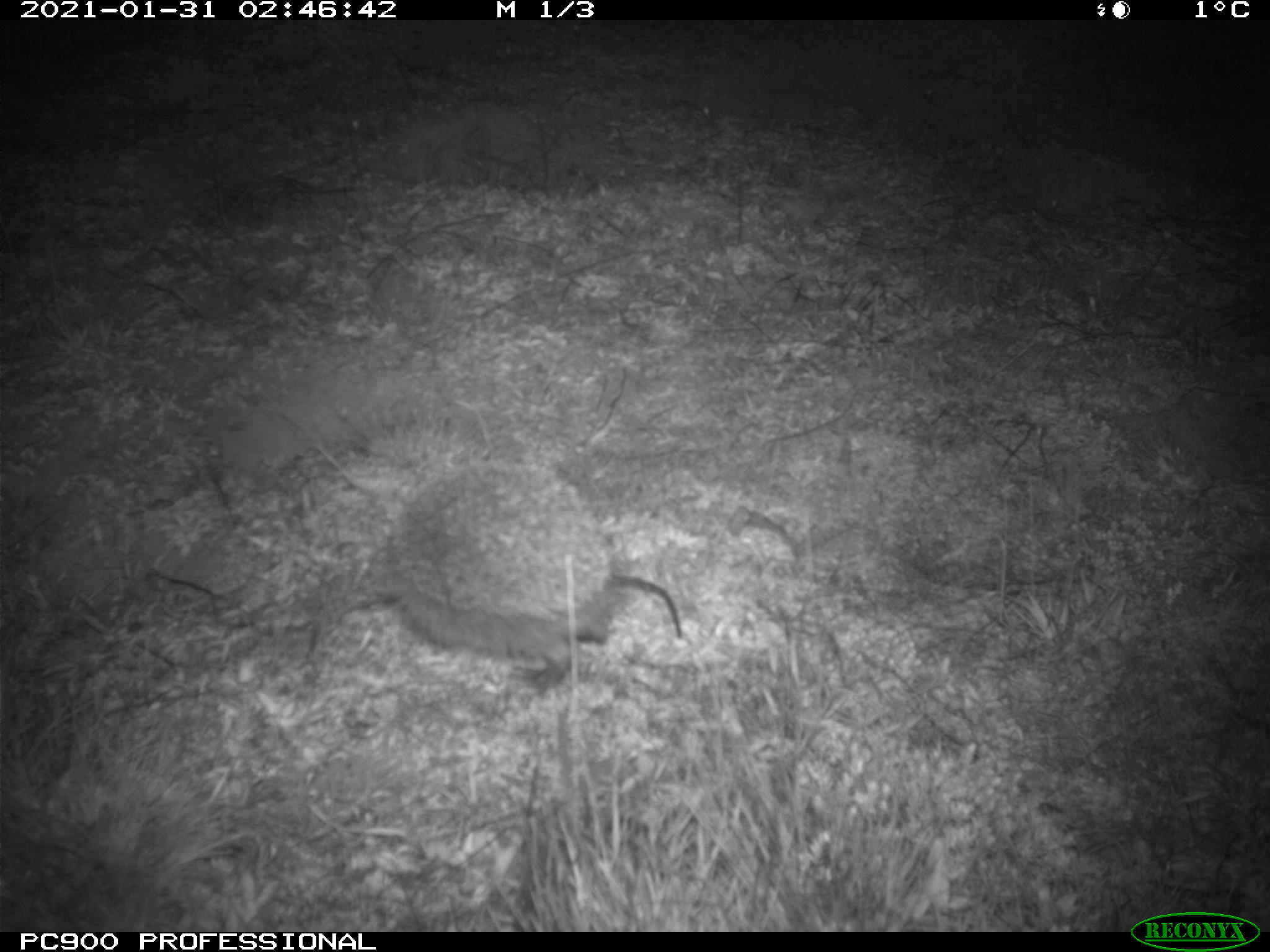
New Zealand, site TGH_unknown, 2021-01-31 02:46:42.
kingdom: Animalia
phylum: Chordata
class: Mammalia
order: Eulipotyphla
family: Erinaceidae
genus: Erinaceus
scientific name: Erinaceus europaeus europaeus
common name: european hedgehog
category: hedgehog